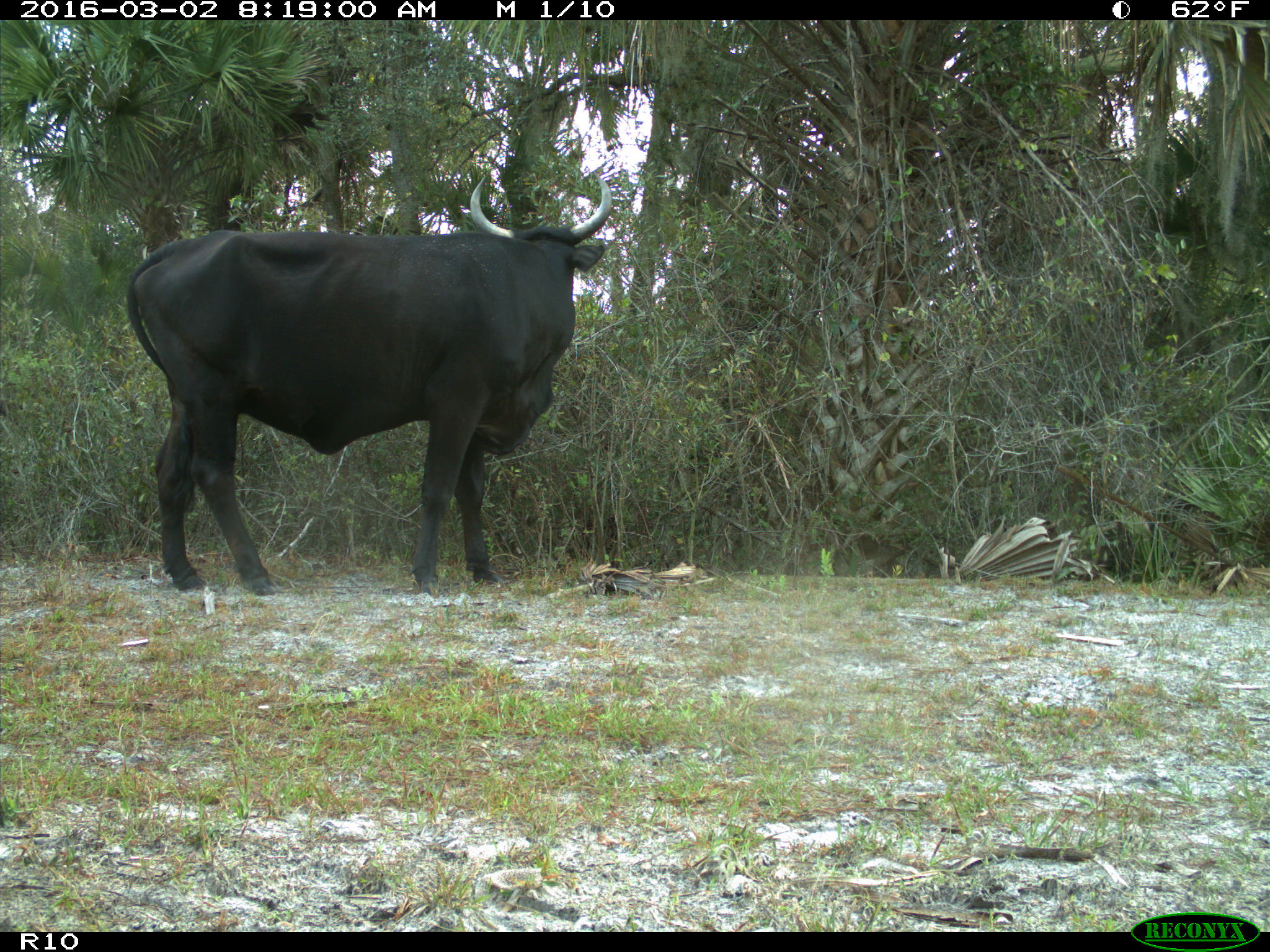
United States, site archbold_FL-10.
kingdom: Animalia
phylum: Chordata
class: Mammalia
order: Artiodactyla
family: Bovidae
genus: Bos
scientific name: Bos taurus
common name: domestic cow